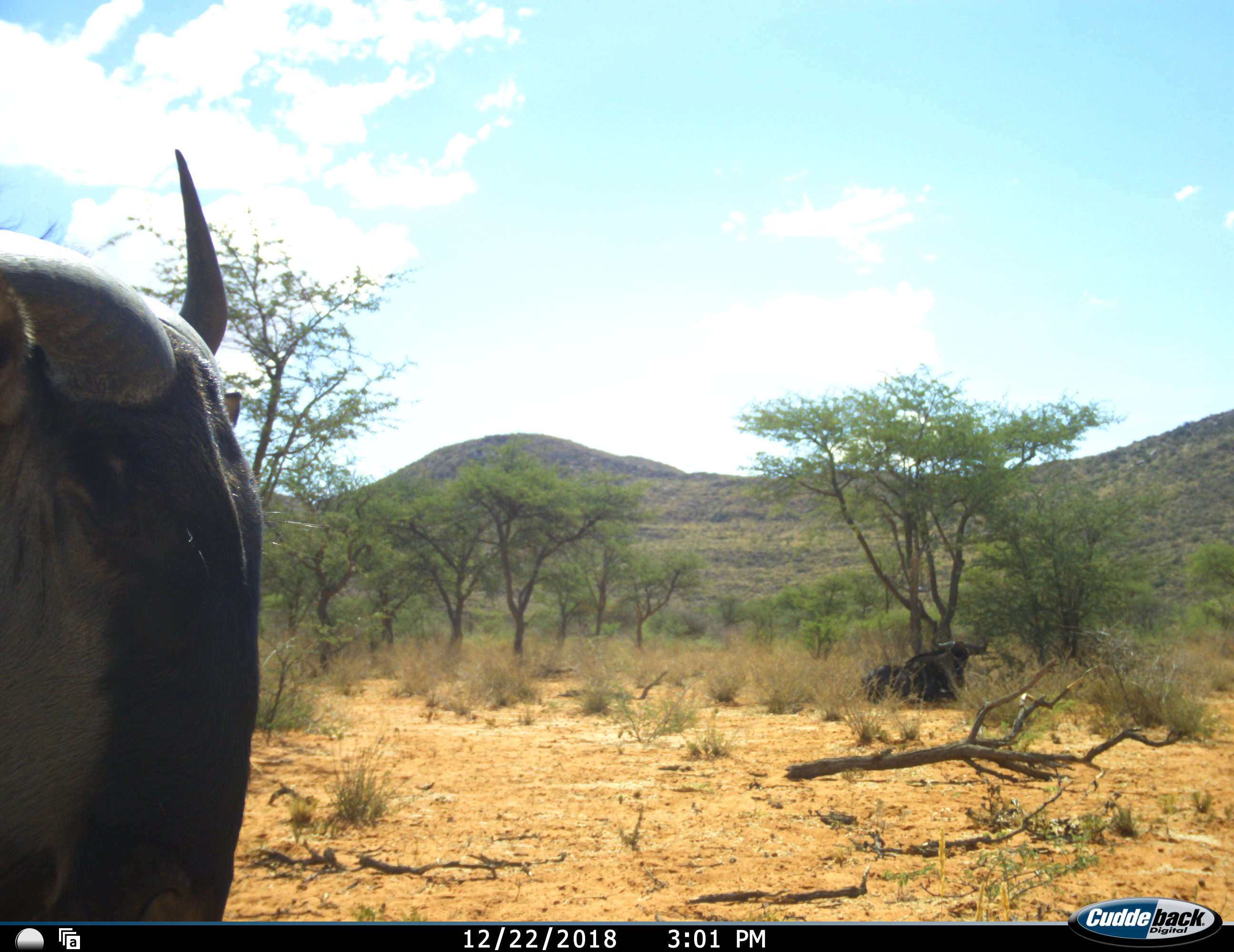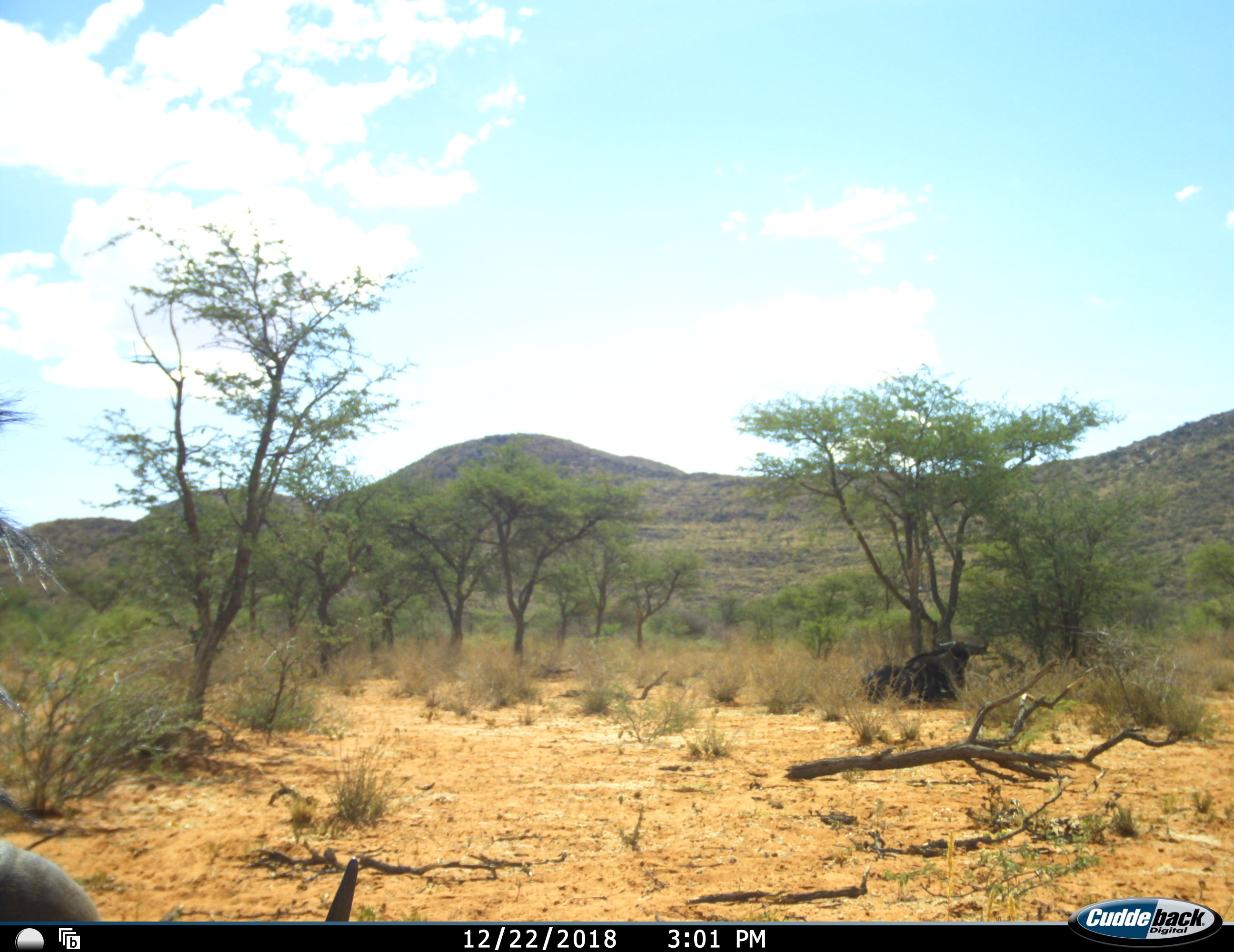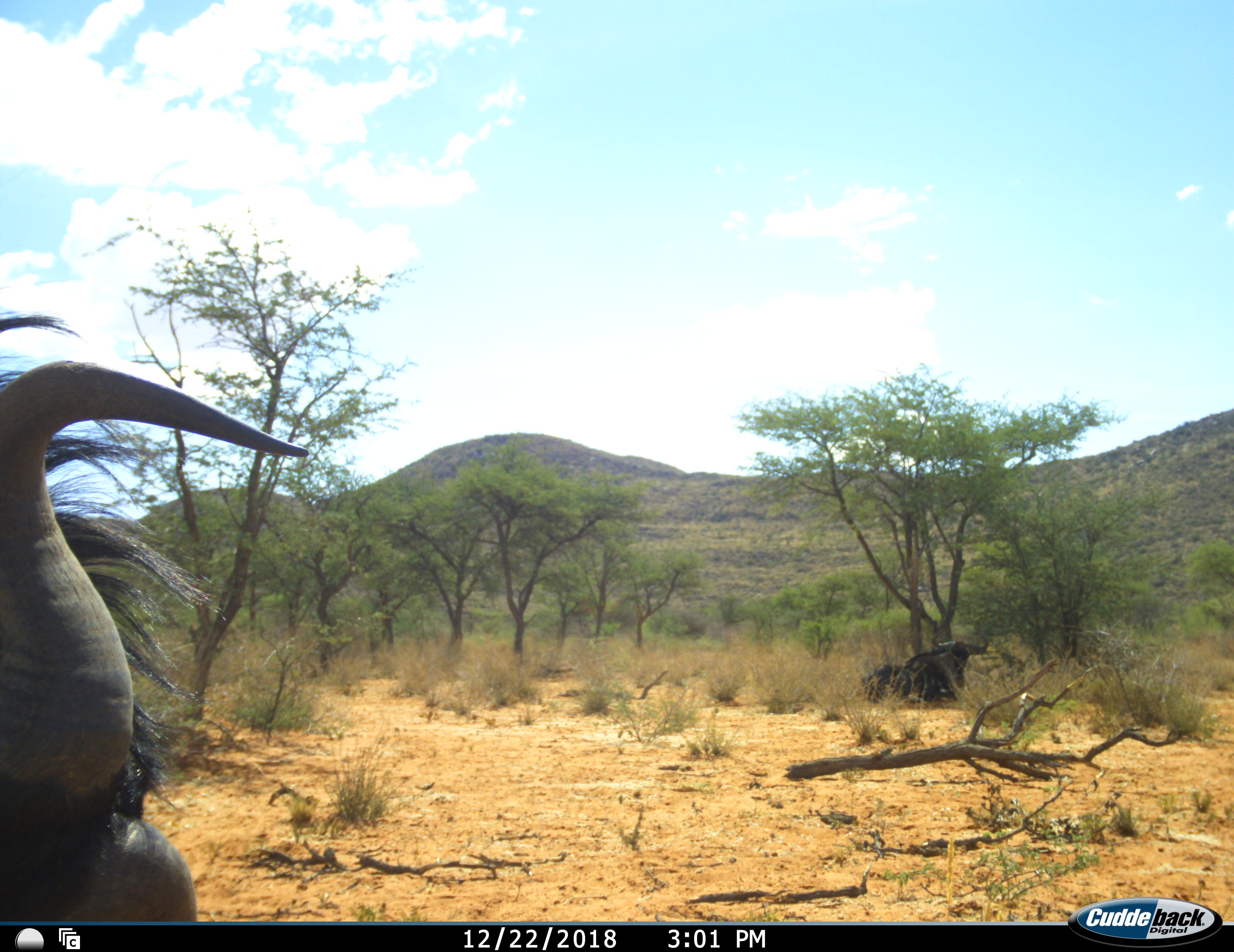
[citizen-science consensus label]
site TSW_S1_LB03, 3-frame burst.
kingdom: Animalia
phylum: Chordata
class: Mammalia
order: Artiodactyla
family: Bovidae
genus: Connochaetes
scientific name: Connochaetes taurinus taurinus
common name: blue wildebeest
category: wildebeestblue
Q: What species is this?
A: Wildebeestblue (blue wildebeest) (Connochaetes taurinus taurinus).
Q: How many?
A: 2.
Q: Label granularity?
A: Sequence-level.